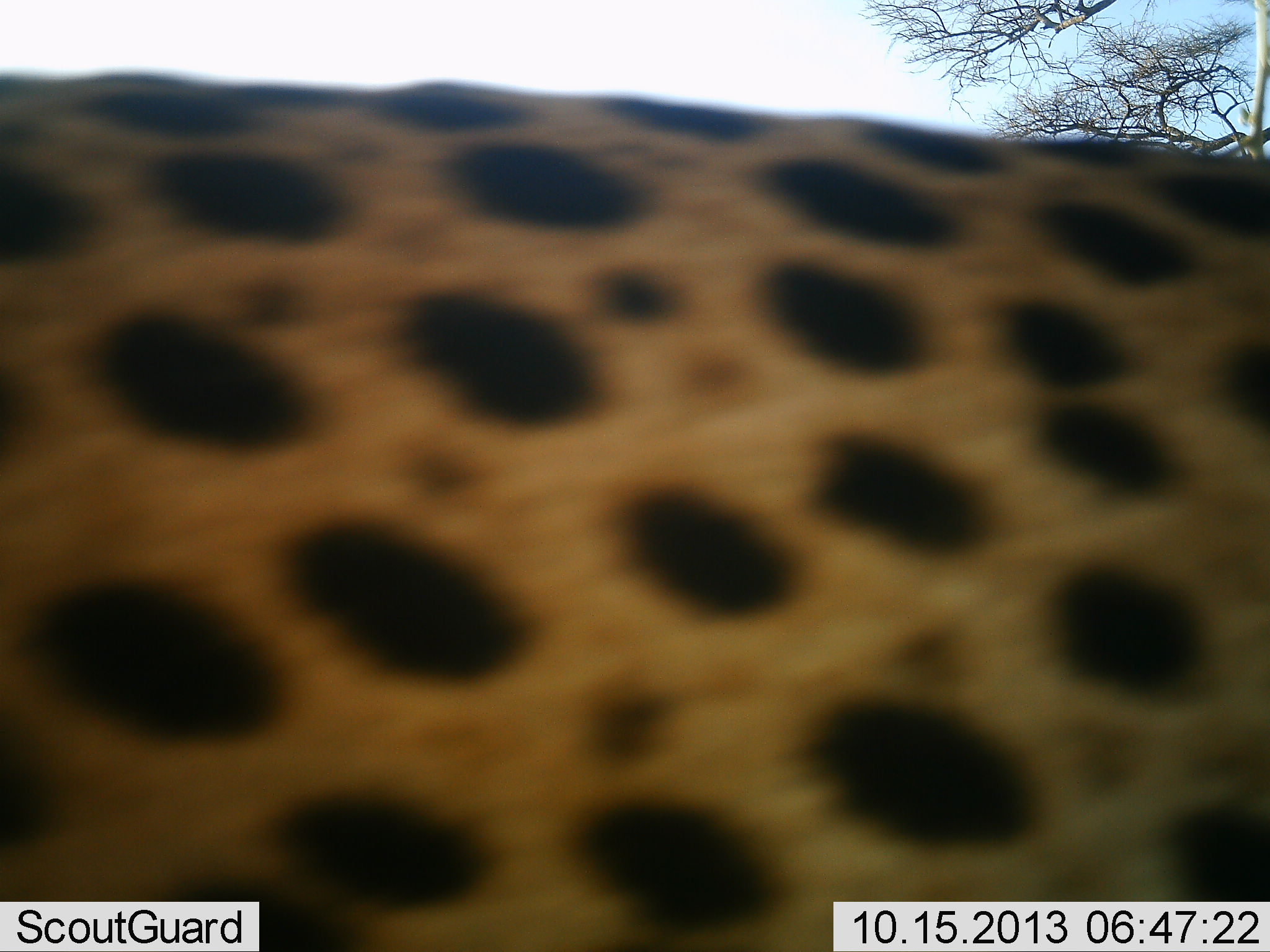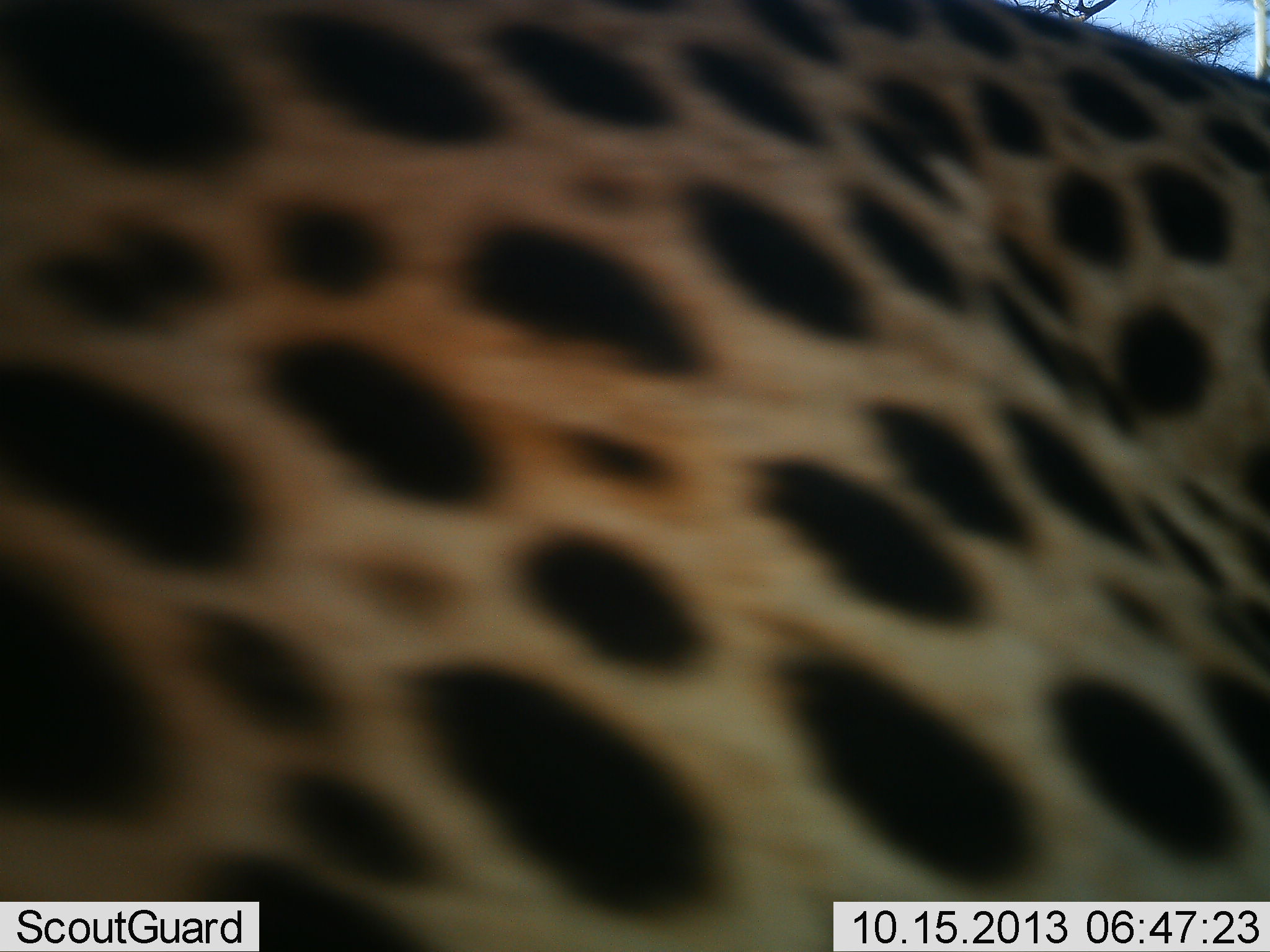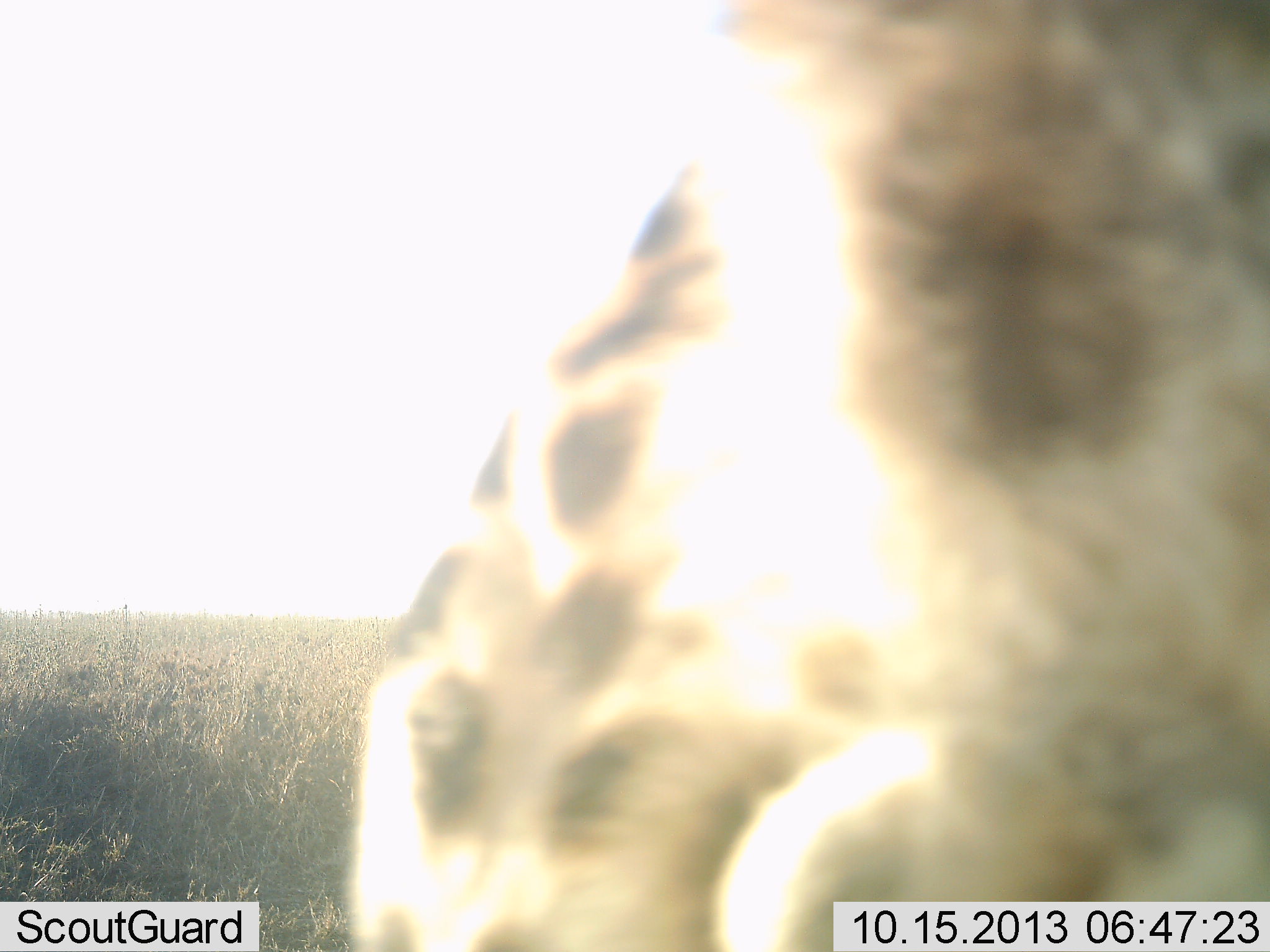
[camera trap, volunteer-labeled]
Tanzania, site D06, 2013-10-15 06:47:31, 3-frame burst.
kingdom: Animalia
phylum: Chordata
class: Mammalia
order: Carnivora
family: Felidae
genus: Acinonyx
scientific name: Acinonyx jubatus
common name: cheetah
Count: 1.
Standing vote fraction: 45%.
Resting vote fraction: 0%.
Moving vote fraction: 64%.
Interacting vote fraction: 0%.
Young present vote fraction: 0%.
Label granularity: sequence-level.